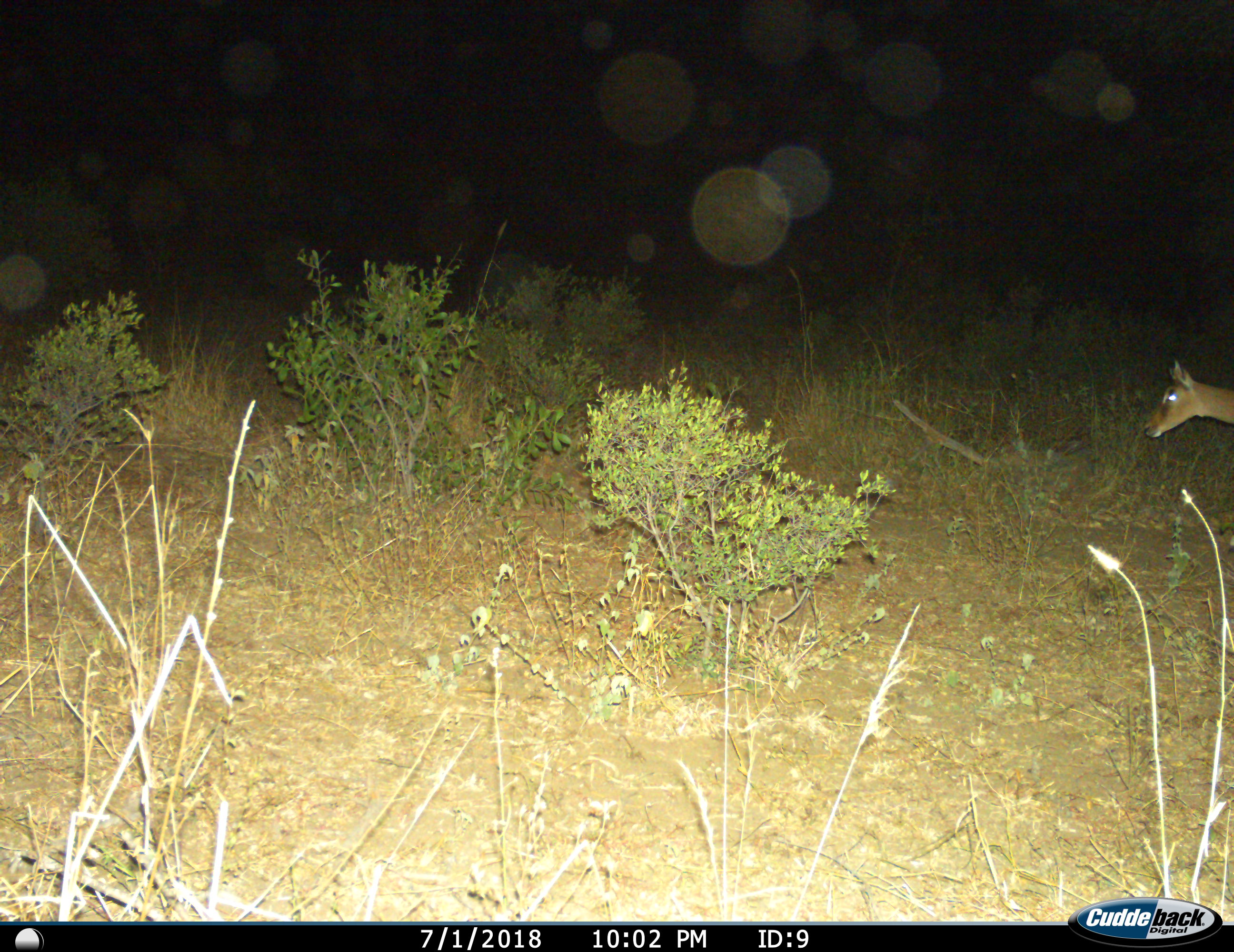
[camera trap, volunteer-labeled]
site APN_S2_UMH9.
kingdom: Animalia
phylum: Chordata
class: Mammalia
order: Artiodactyla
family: Bovidae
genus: Aepyceros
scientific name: Aepyceros melampus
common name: impala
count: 1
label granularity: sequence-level